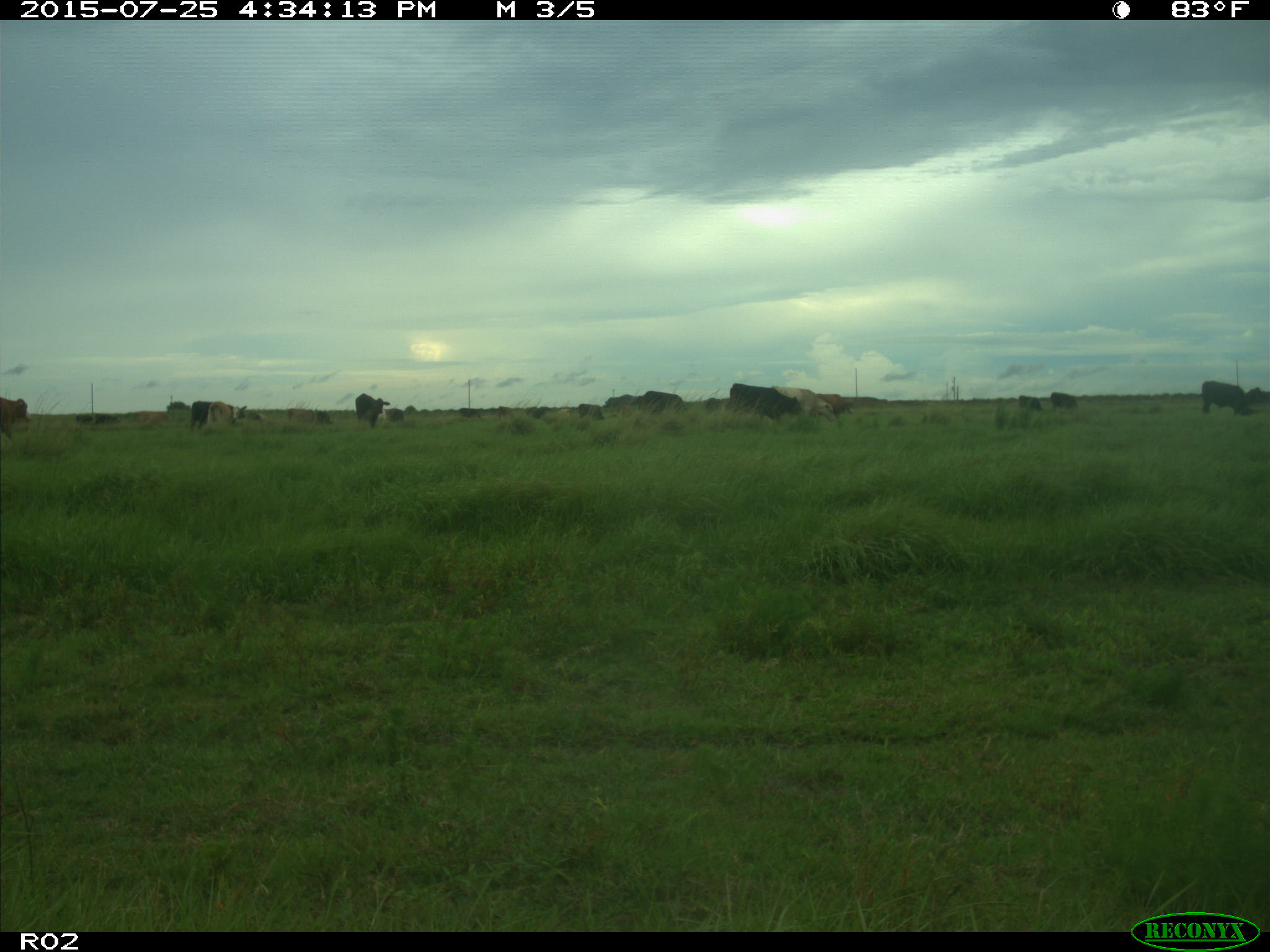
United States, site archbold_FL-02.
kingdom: Animalia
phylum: Chordata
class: Mammalia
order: Artiodactyla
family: Bovidae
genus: Bos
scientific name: Bos taurus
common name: domestic cow